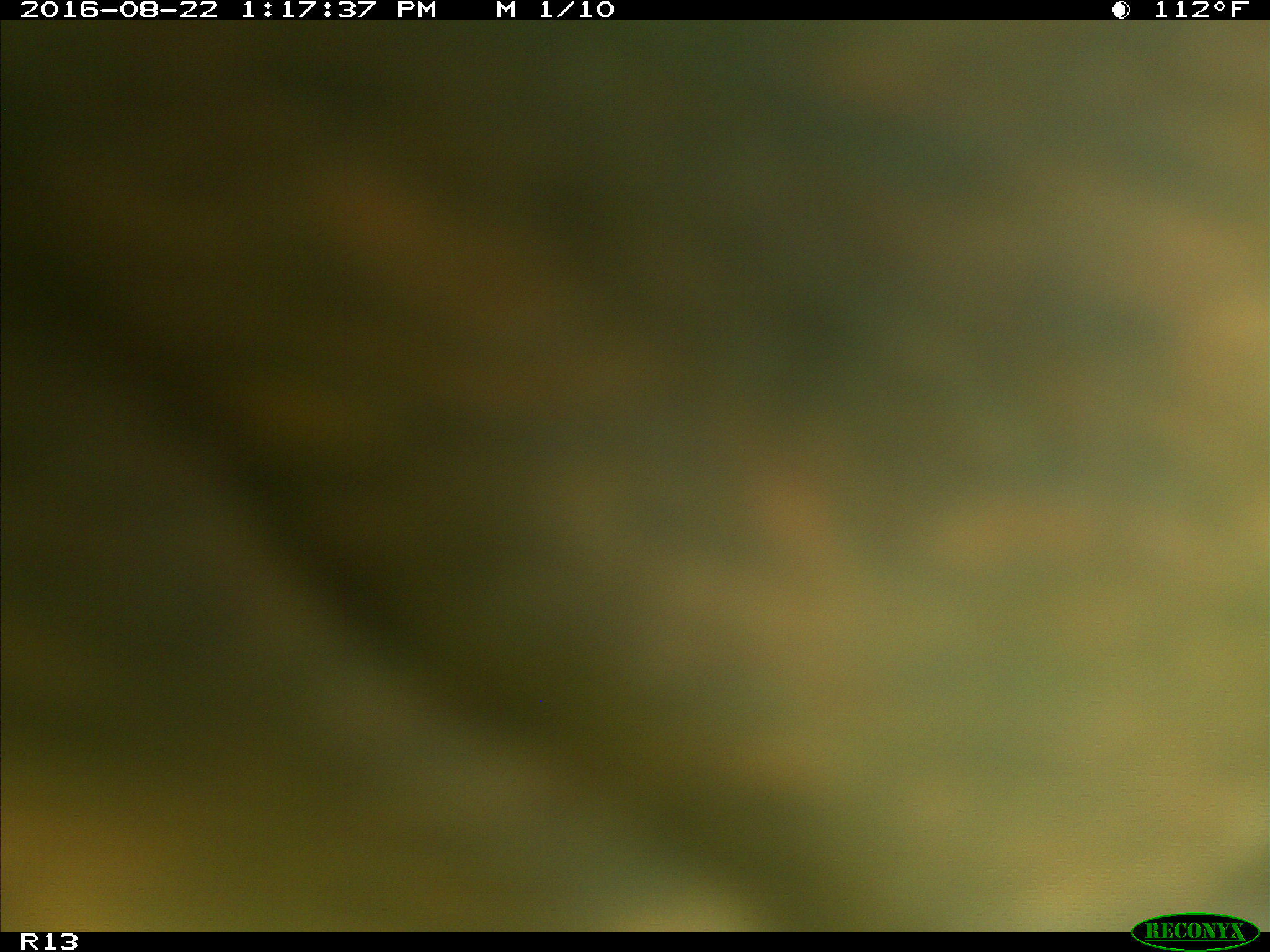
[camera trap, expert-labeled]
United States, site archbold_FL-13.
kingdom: Animalia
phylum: Chordata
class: Mammalia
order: Artiodactyla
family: Bovidae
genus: Bos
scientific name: Bos taurus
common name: domestic cow